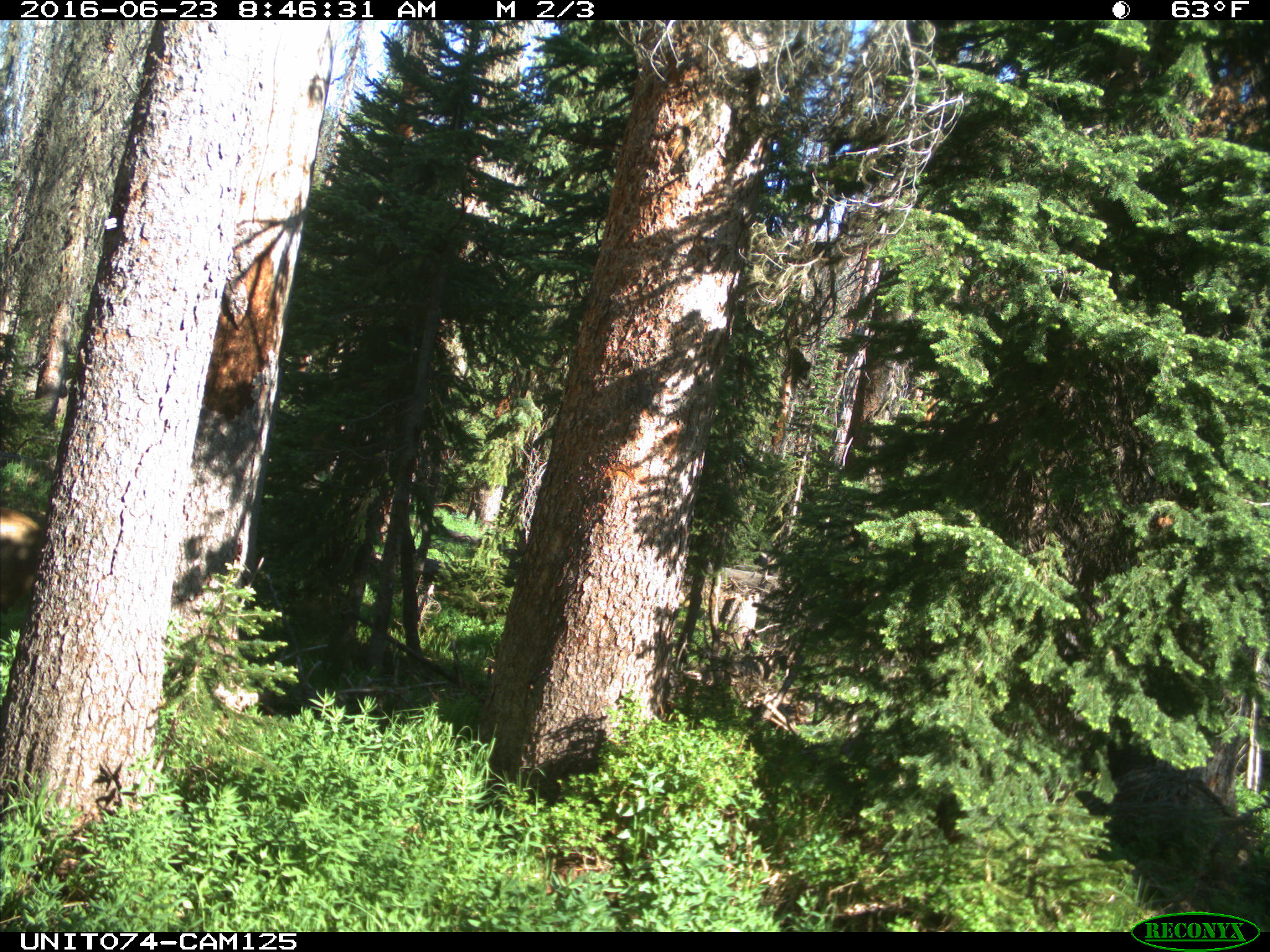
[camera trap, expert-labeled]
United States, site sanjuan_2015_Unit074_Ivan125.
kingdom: Animalia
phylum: Chordata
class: Mammalia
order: Artiodactyla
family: Cervidae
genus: Cervus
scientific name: Cervus elaphus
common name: red deer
Cervus elaphus (red deer).